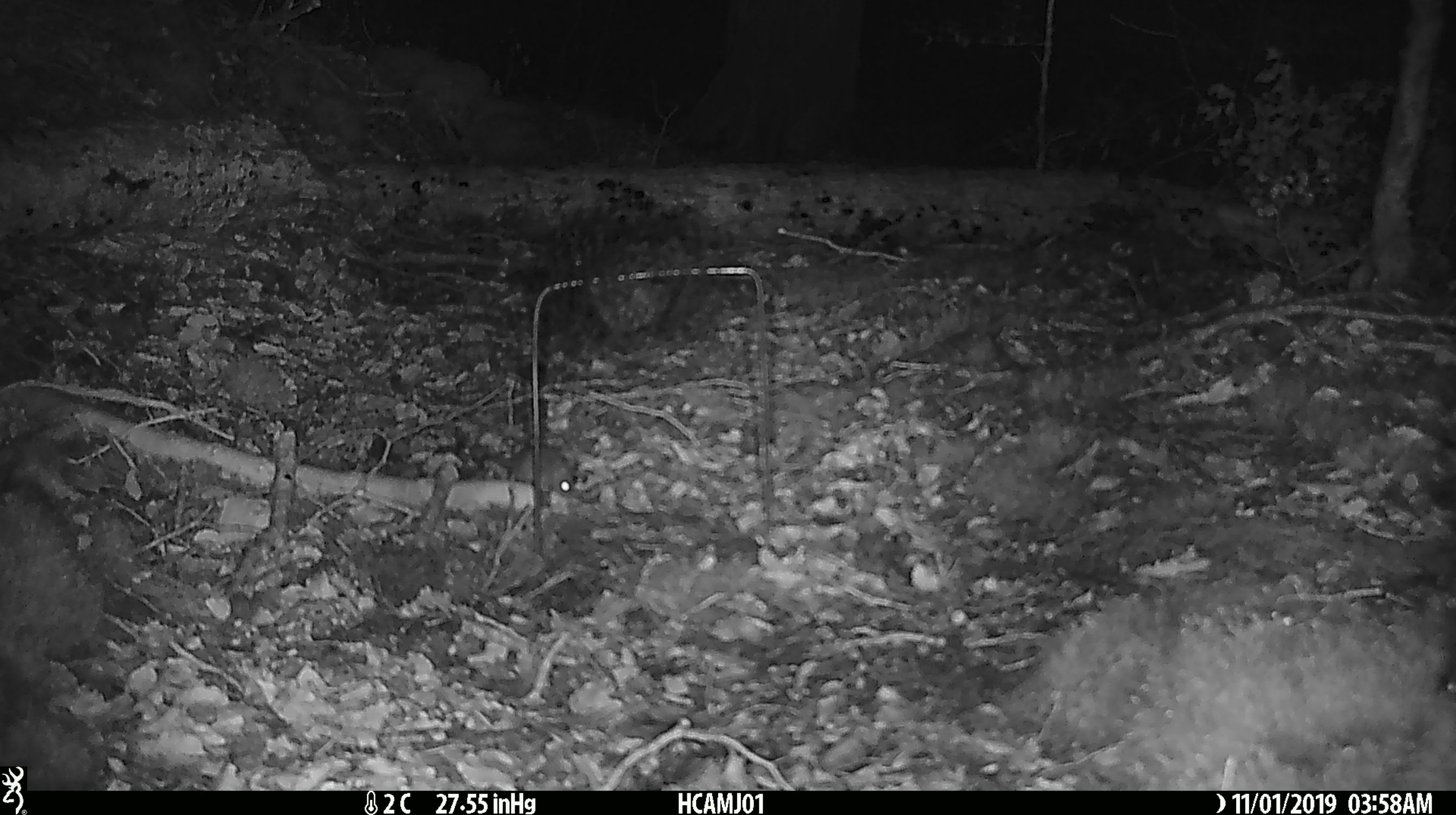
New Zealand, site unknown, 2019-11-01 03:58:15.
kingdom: Animalia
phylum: Chordata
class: Mammalia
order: Rodentia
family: Muridae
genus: Mus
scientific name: Mus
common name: mouse